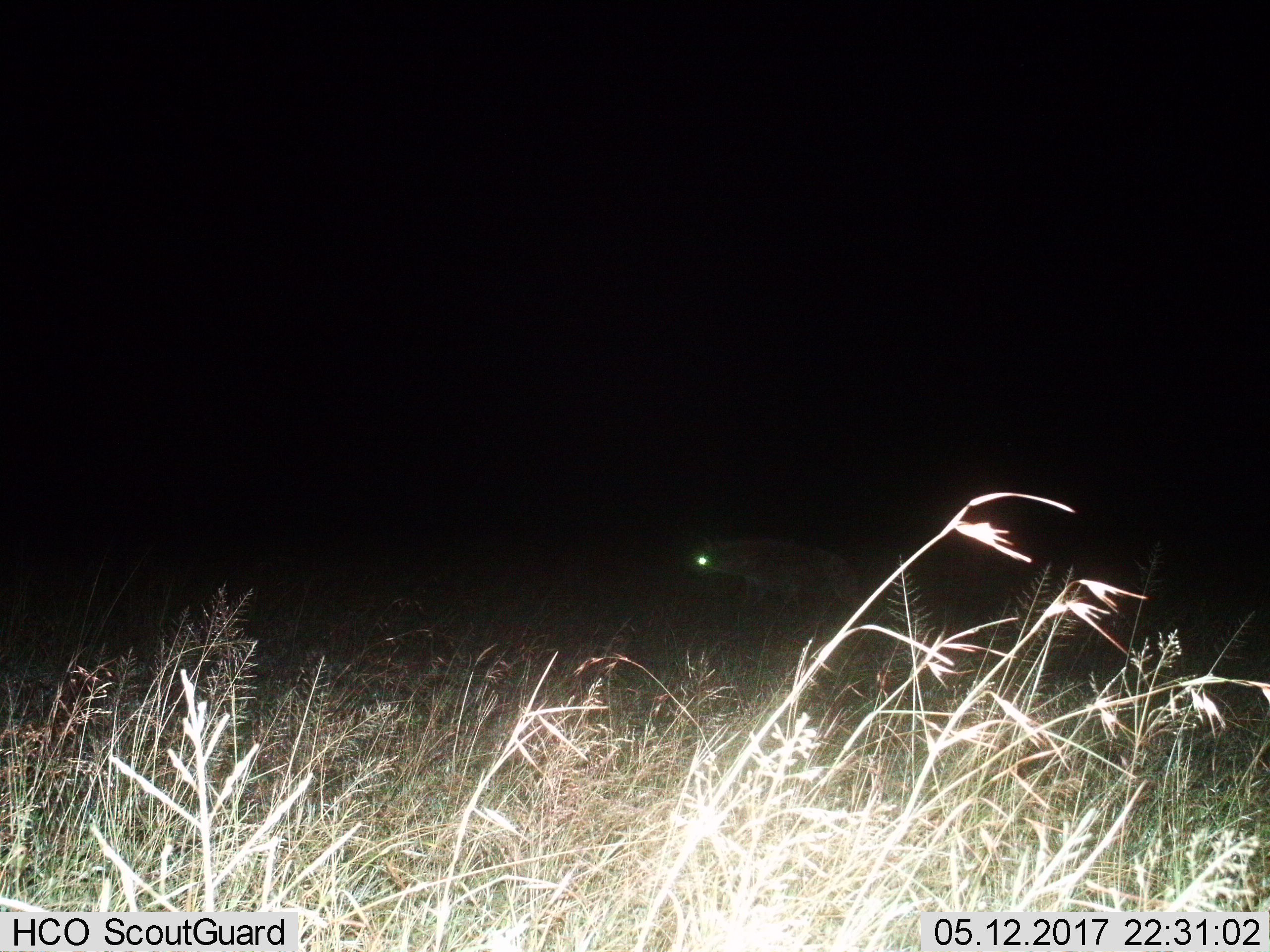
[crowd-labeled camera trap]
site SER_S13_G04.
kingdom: Animalia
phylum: Chordata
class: Mammalia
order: Carnivora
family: Hyaenidae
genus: Crocuta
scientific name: Crocuta crocuta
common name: spotted hyena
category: hyenaspotted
Hyenaspotted (spotted hyena) (Crocuta crocuta), count 1. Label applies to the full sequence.